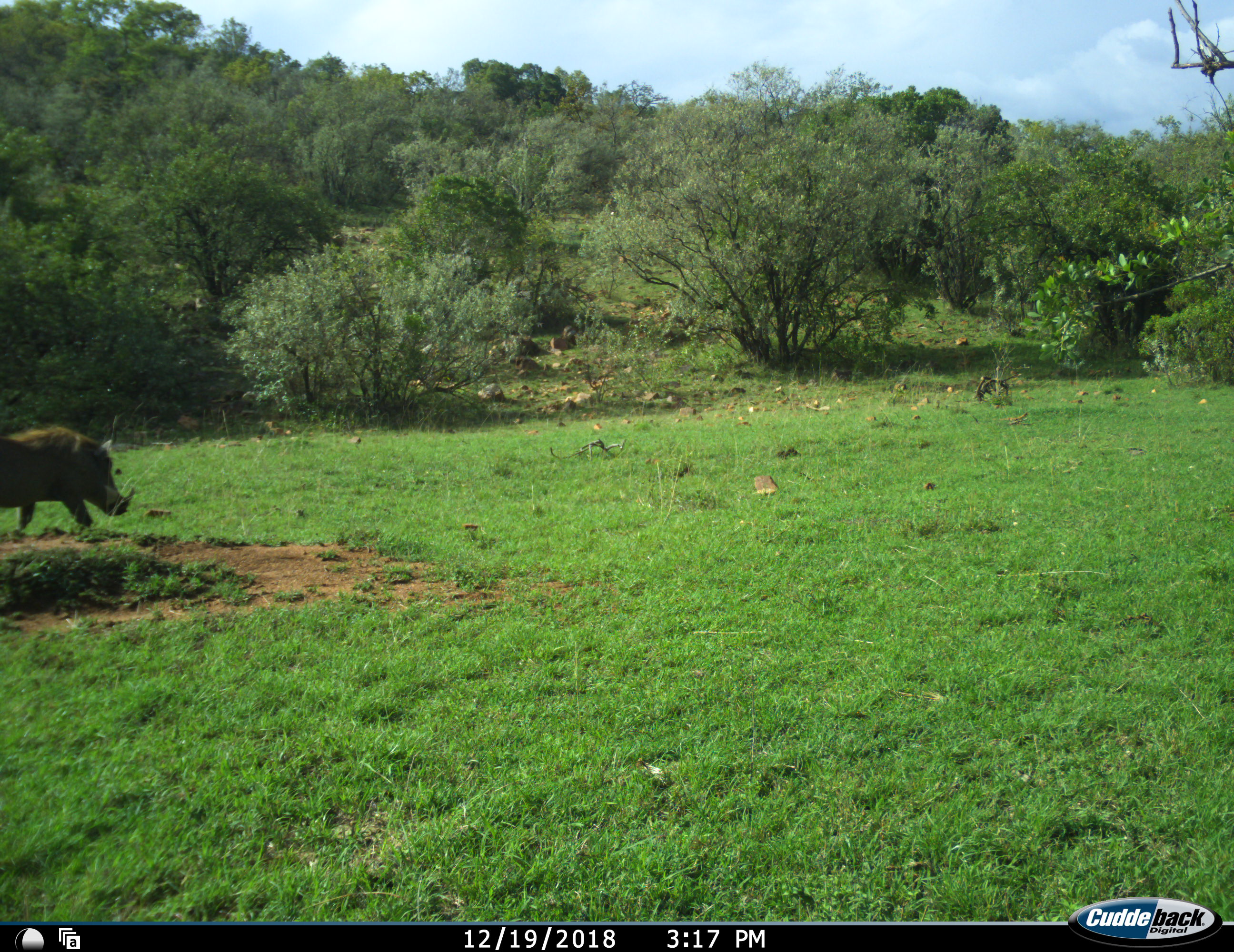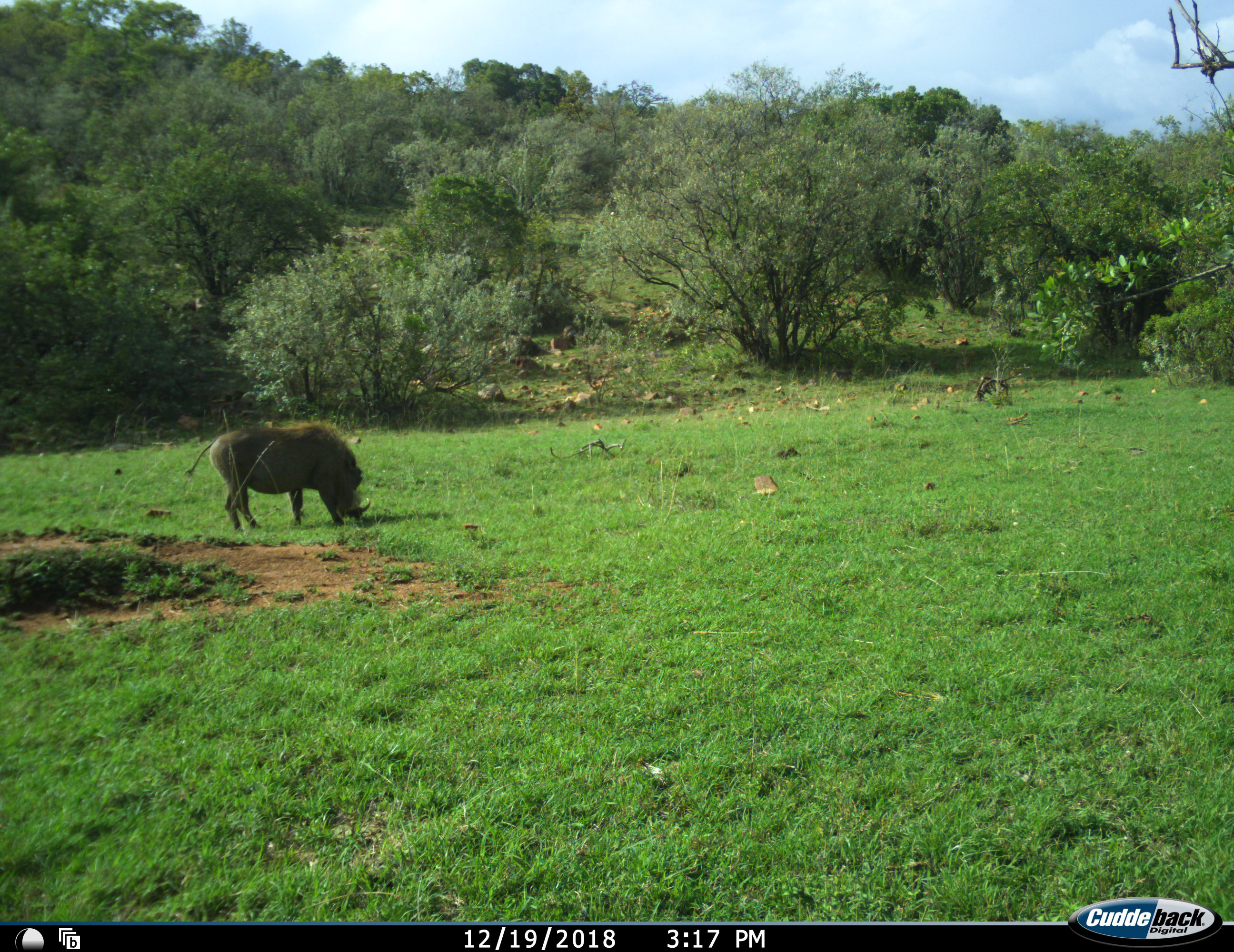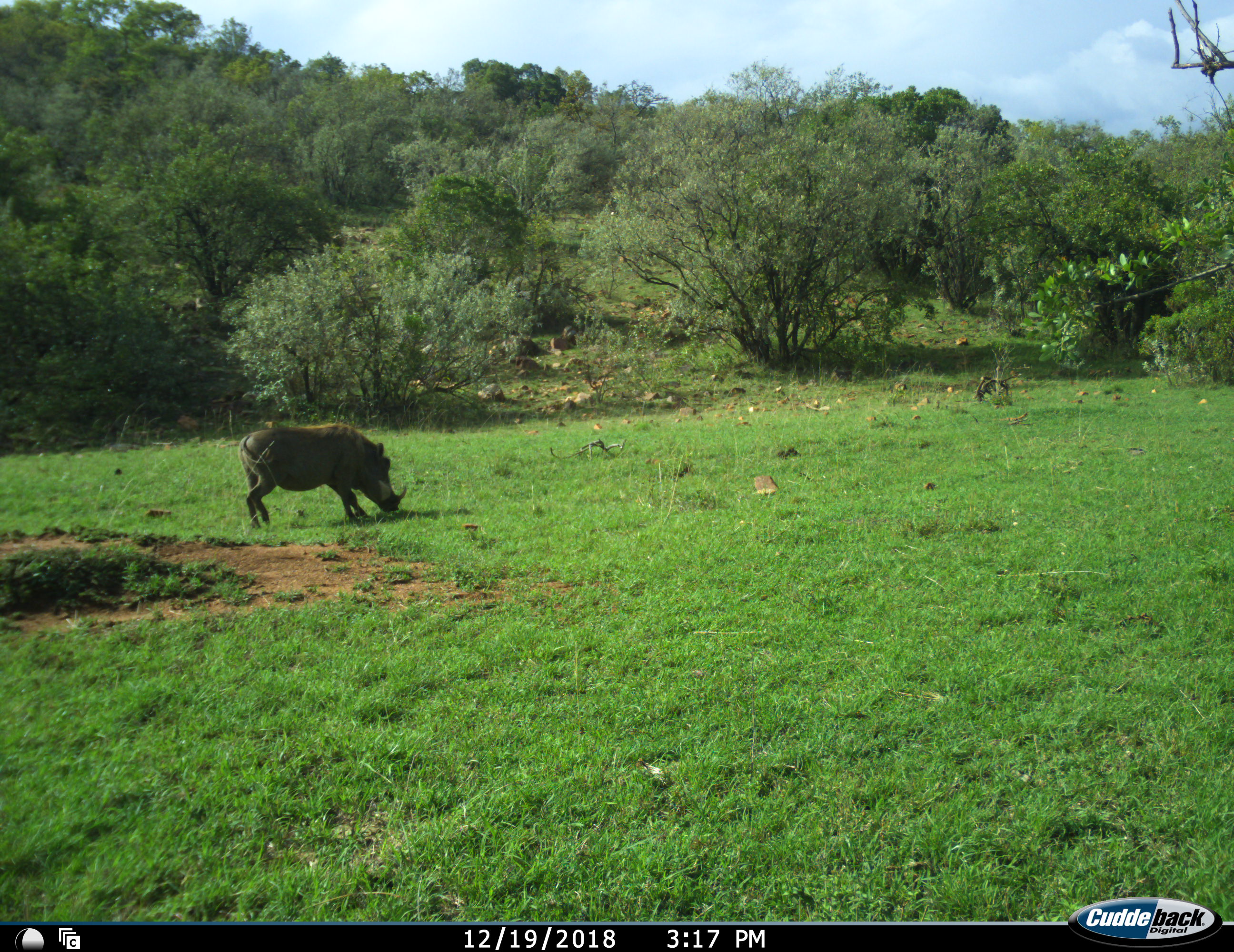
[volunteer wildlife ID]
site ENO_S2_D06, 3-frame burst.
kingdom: Animalia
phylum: Chordata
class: Mammalia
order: Artiodactyla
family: Suidae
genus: Phacochoerus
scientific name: Phacochoerus africanus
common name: warthog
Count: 1.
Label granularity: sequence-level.